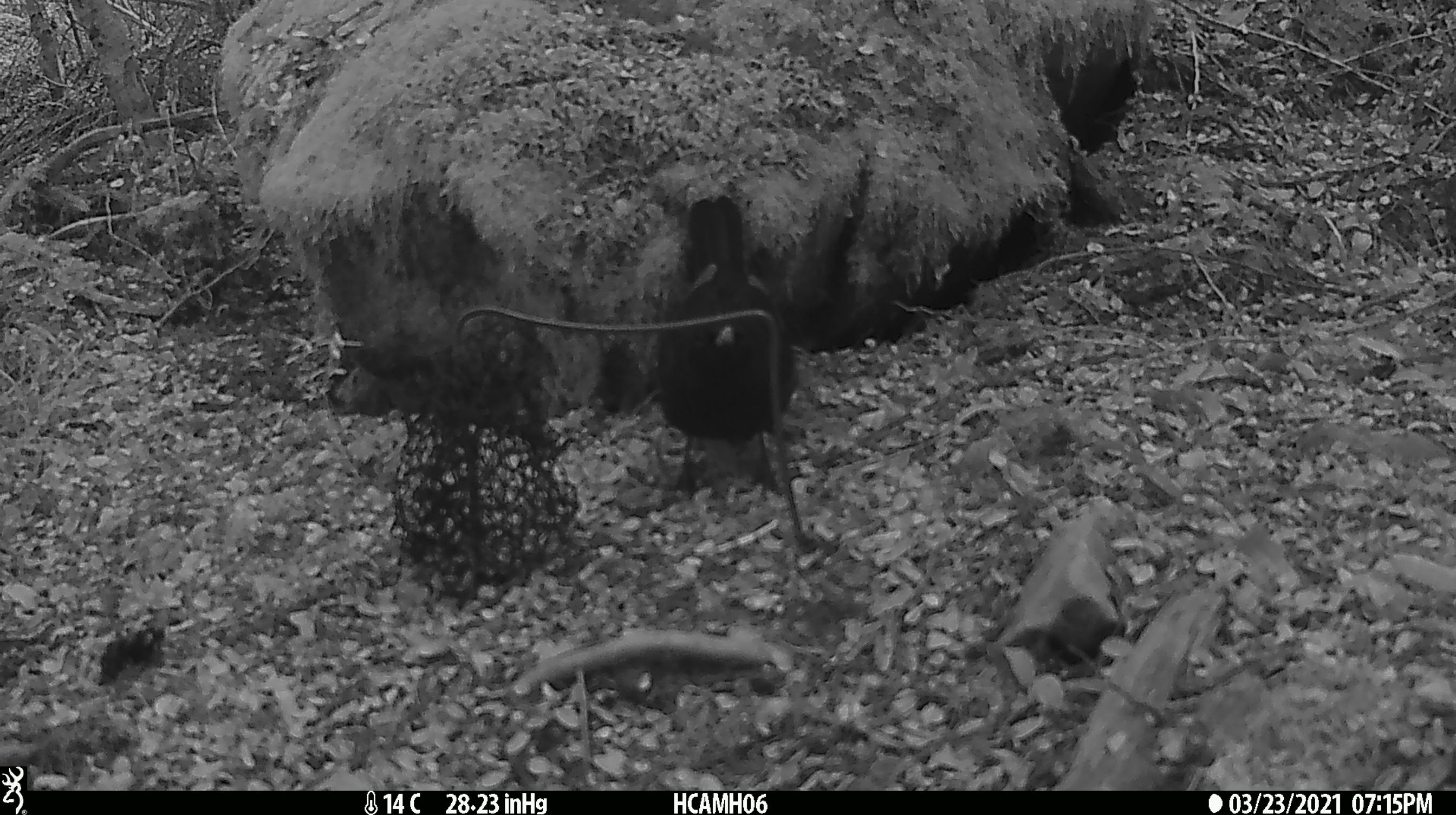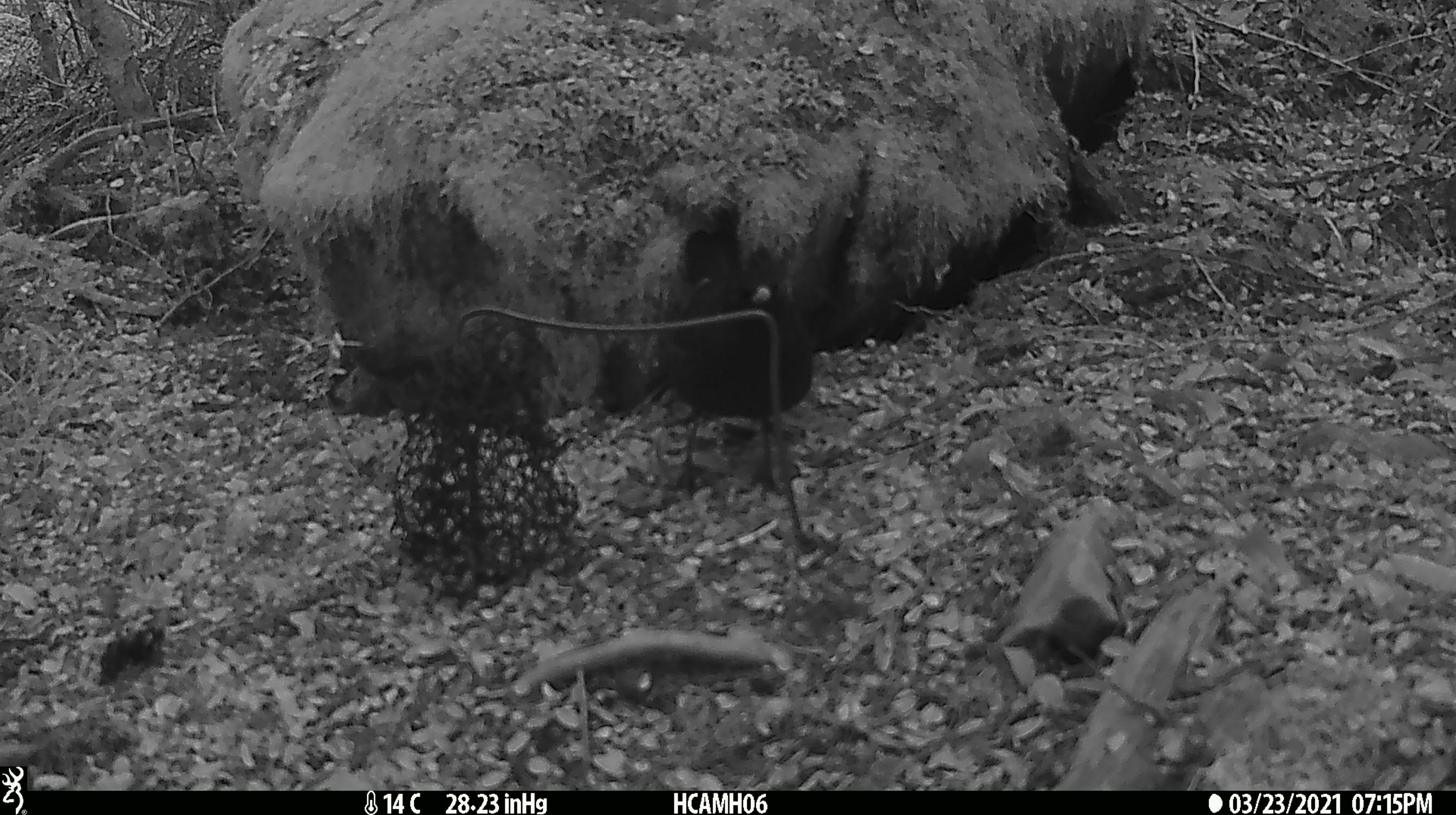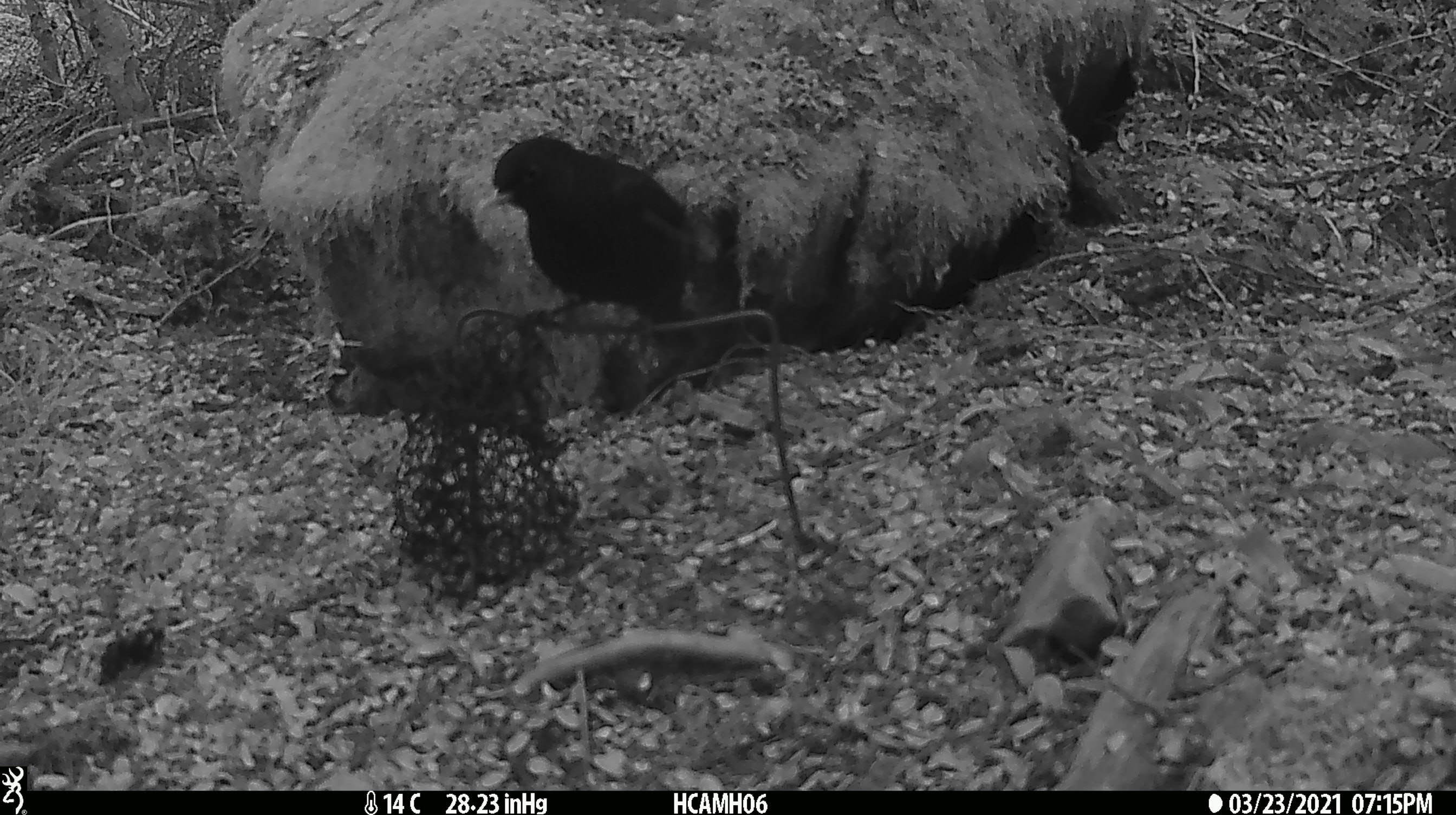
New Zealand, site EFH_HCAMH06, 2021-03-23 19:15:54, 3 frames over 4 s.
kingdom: Animalia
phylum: Chordata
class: Aves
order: Passeriformes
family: Turdidae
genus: Turdus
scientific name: Turdus merula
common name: eurasian blackbird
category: blackbird